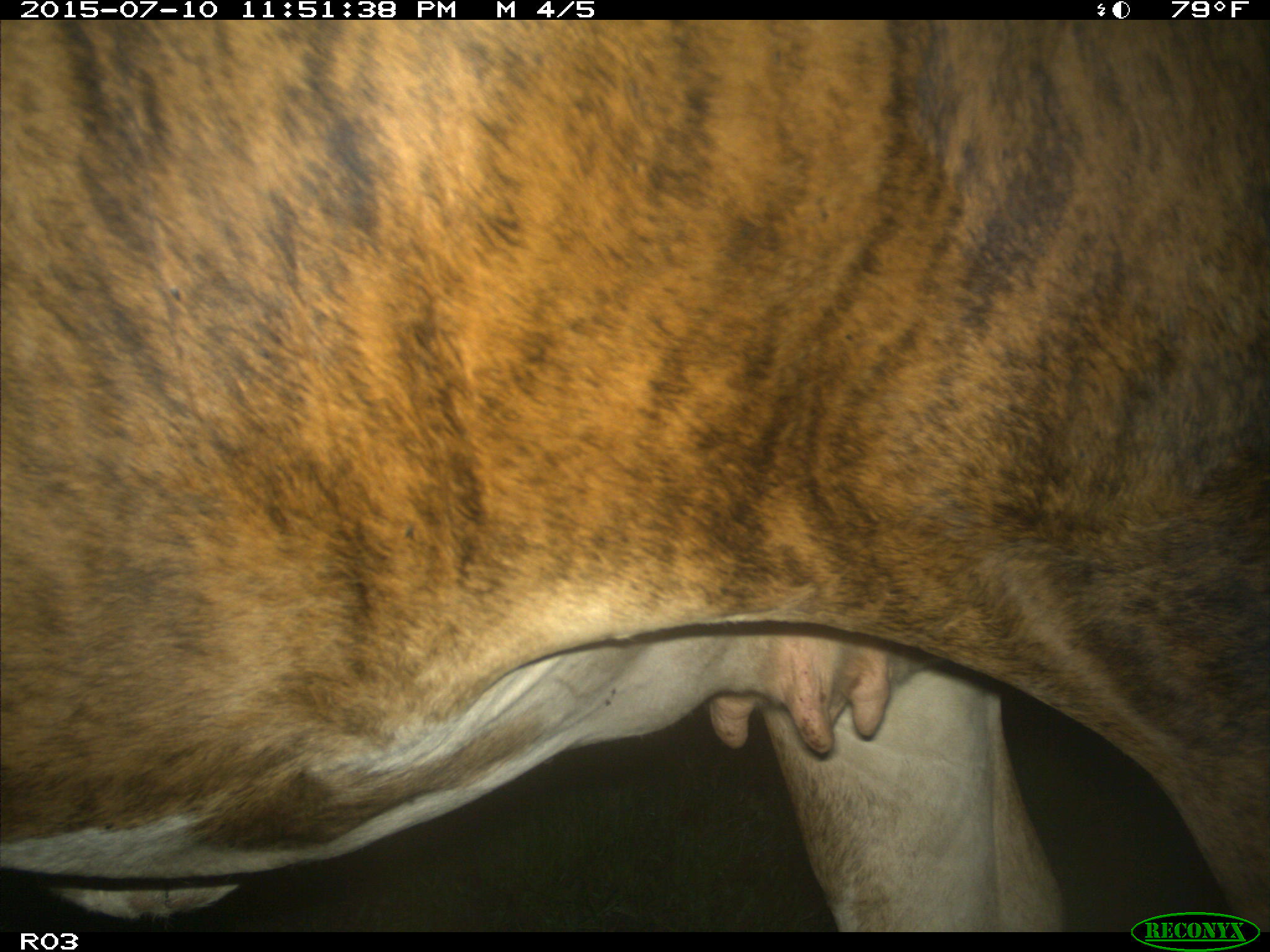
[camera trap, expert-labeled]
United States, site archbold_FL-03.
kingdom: Animalia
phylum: Chordata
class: Mammalia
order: Artiodactyla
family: Bovidae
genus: Bos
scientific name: Bos taurus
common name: domestic cow